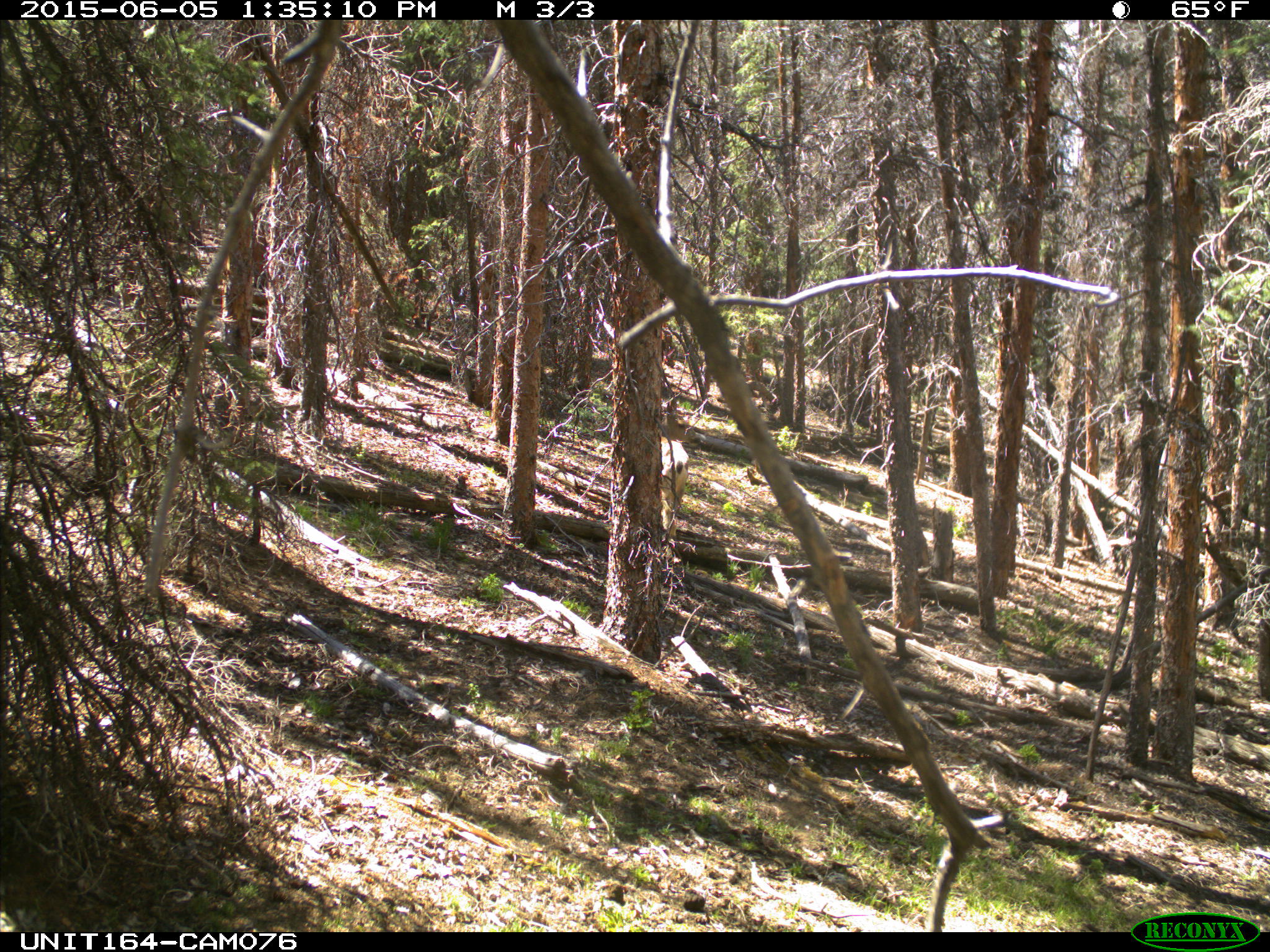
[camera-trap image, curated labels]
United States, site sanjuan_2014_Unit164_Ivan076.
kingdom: Animalia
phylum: Chordata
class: Mammalia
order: Artiodactyla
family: Cervidae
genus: Odocoileus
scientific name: Odocoileus hemionus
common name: mule deer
Odocoileus hemionus (mule deer).